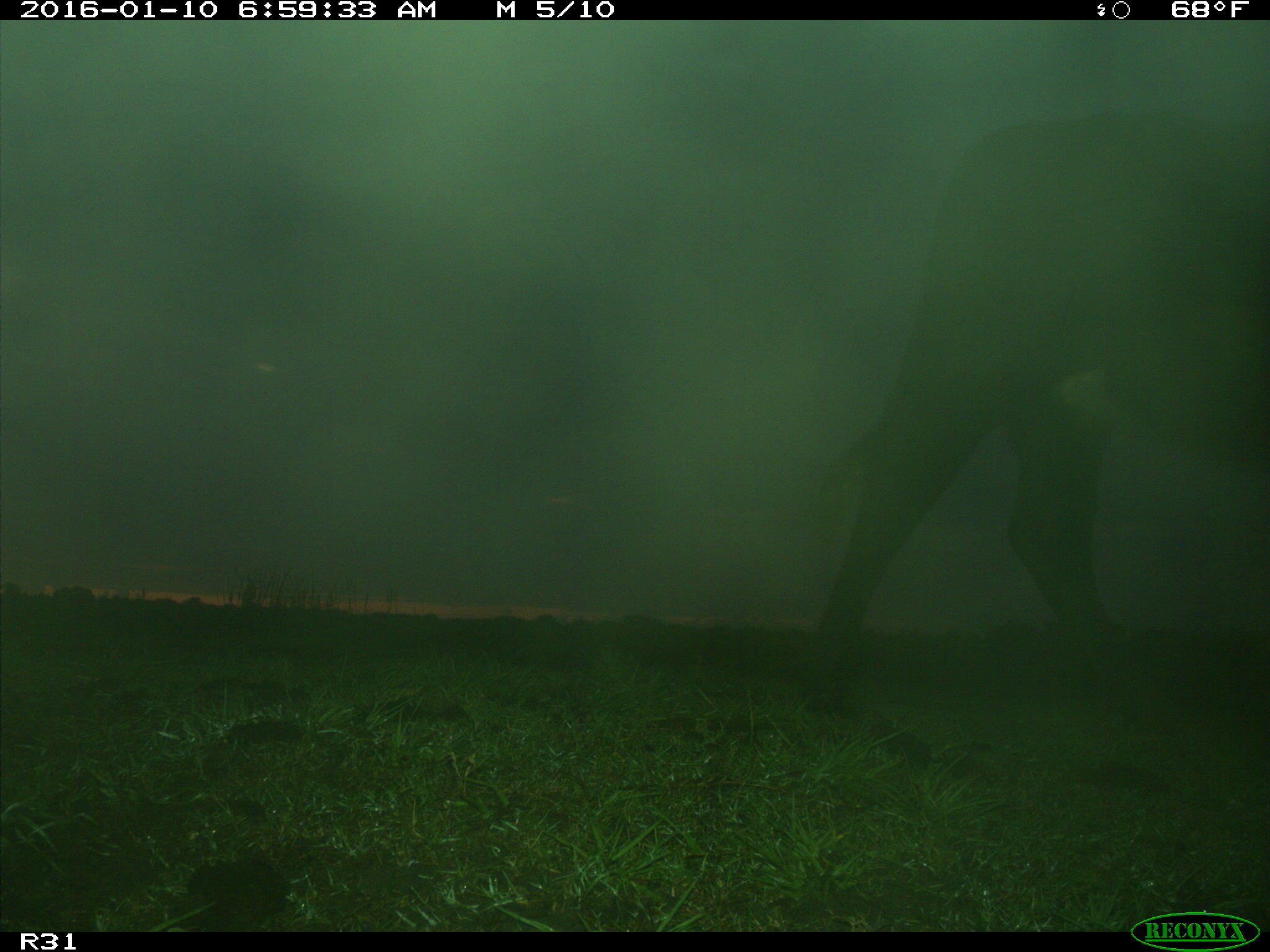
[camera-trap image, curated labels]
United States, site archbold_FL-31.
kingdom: Animalia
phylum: Chordata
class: Mammalia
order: Artiodactyla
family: Bovidae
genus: Bos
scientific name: Bos taurus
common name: domestic cow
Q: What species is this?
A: Bos taurus (domestic cow).